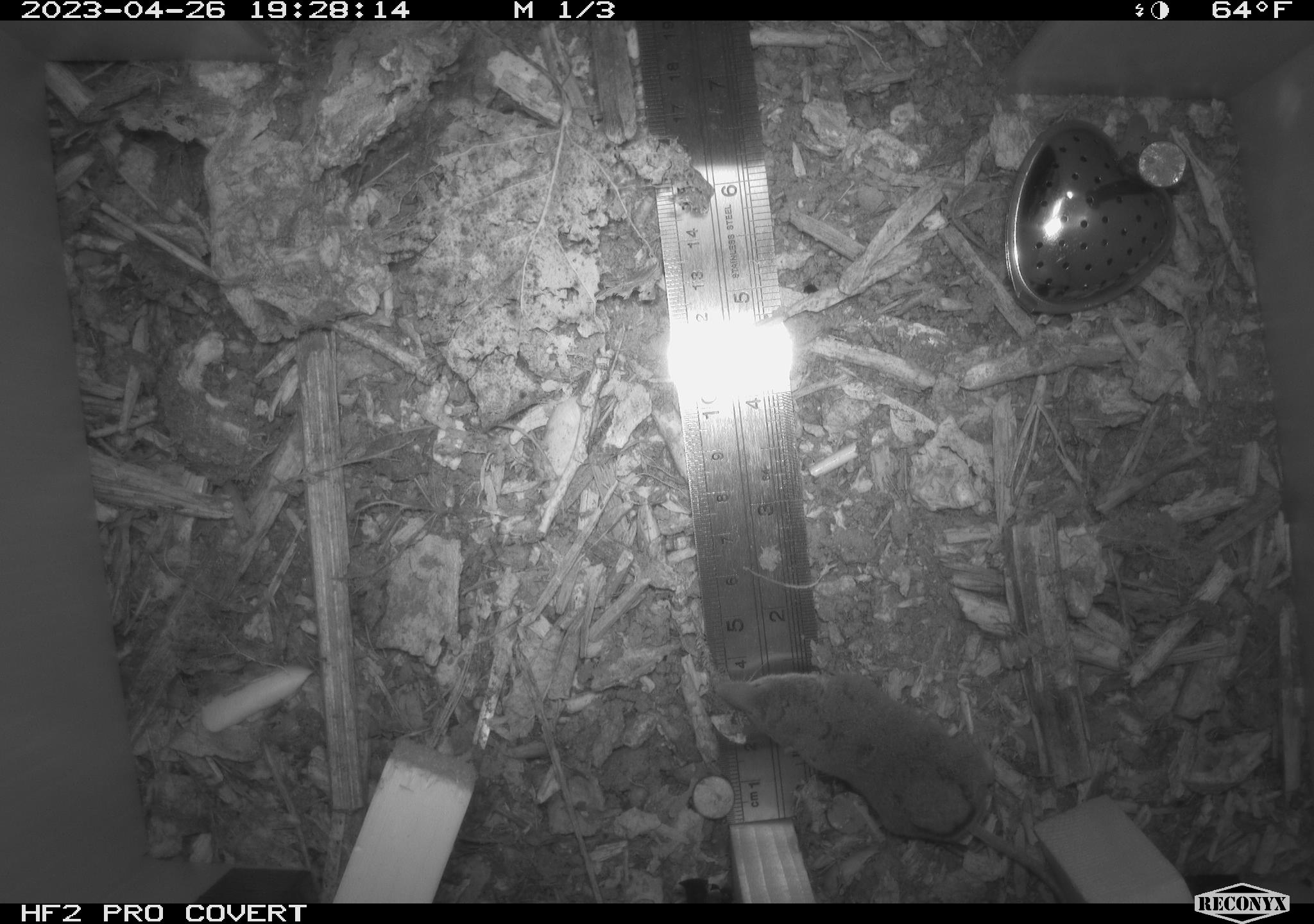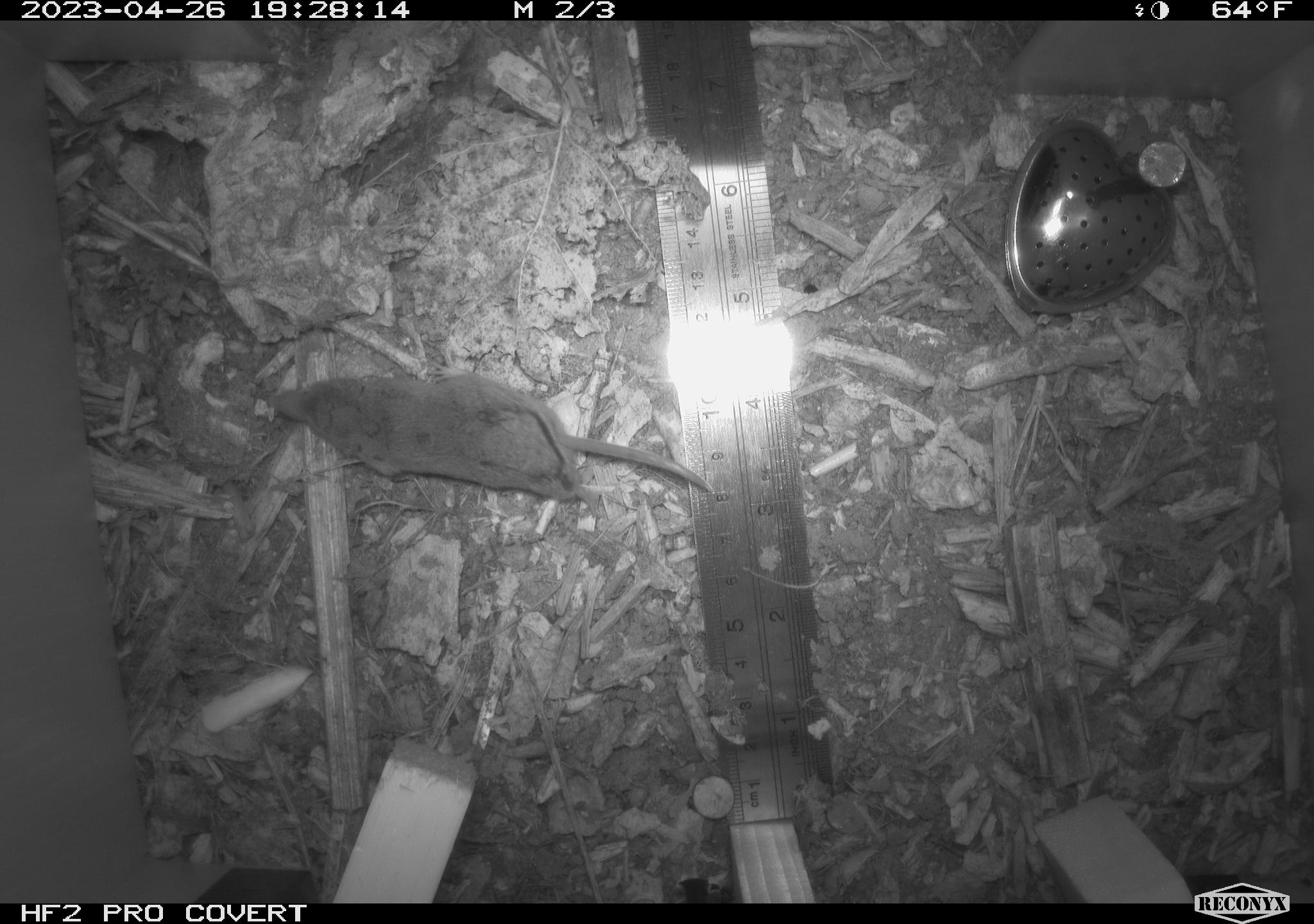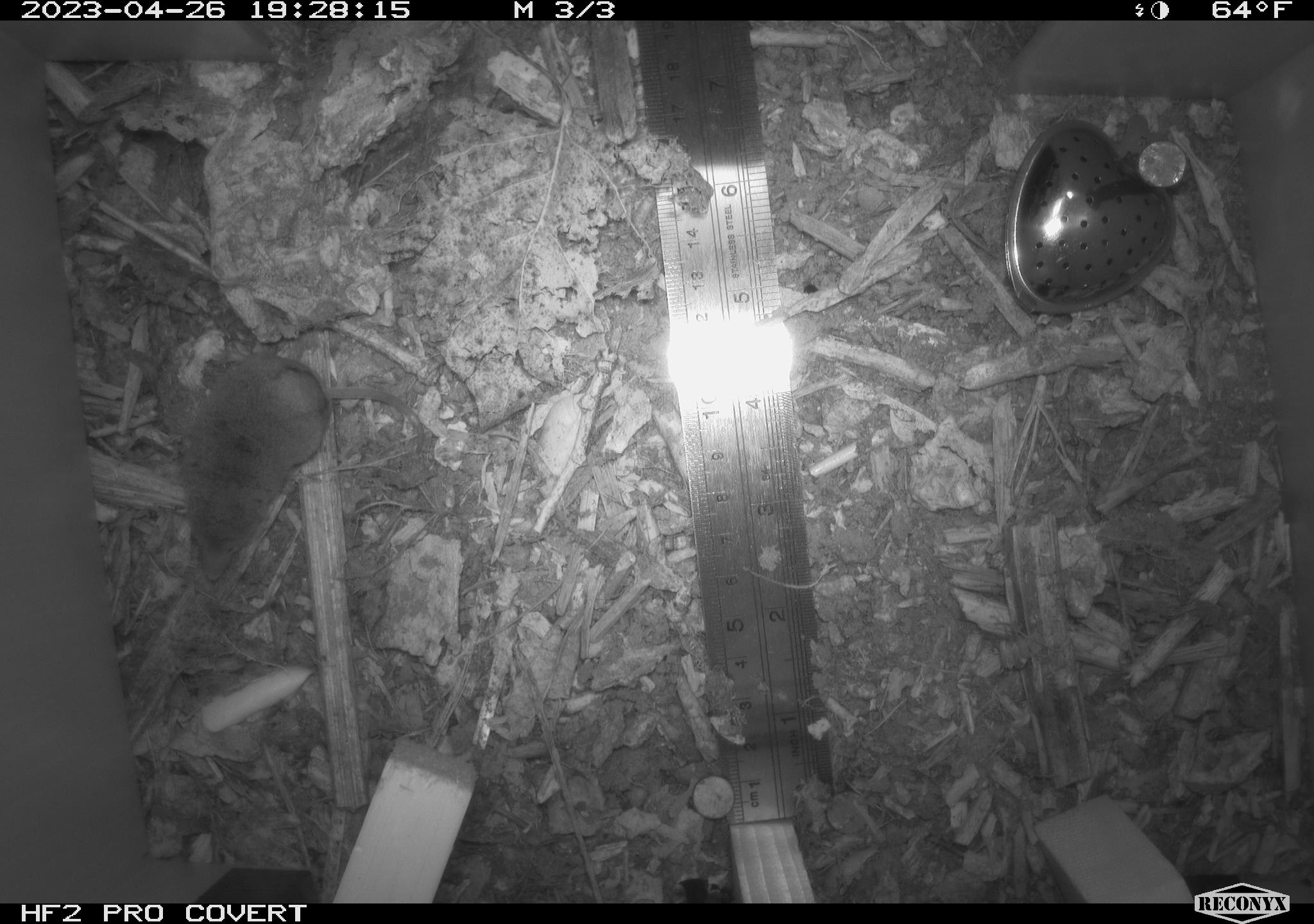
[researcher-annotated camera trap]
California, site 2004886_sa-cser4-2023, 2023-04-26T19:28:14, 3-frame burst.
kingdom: Animalia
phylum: Chordata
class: Mammalia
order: Eulipotyphla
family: Soricidae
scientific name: Soricidae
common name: shrews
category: soricidae family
Soricidae family (shrews) (Soricidae).